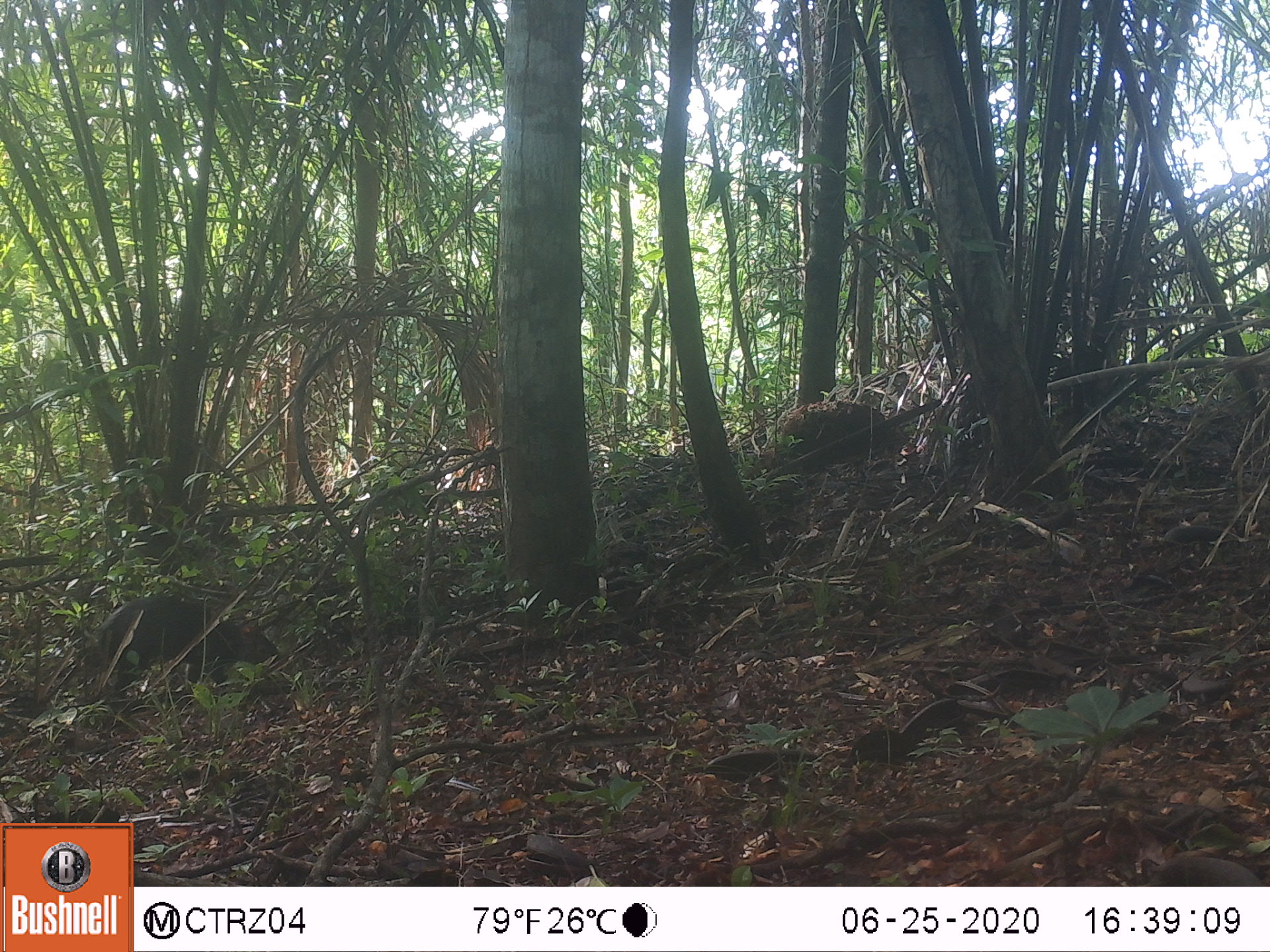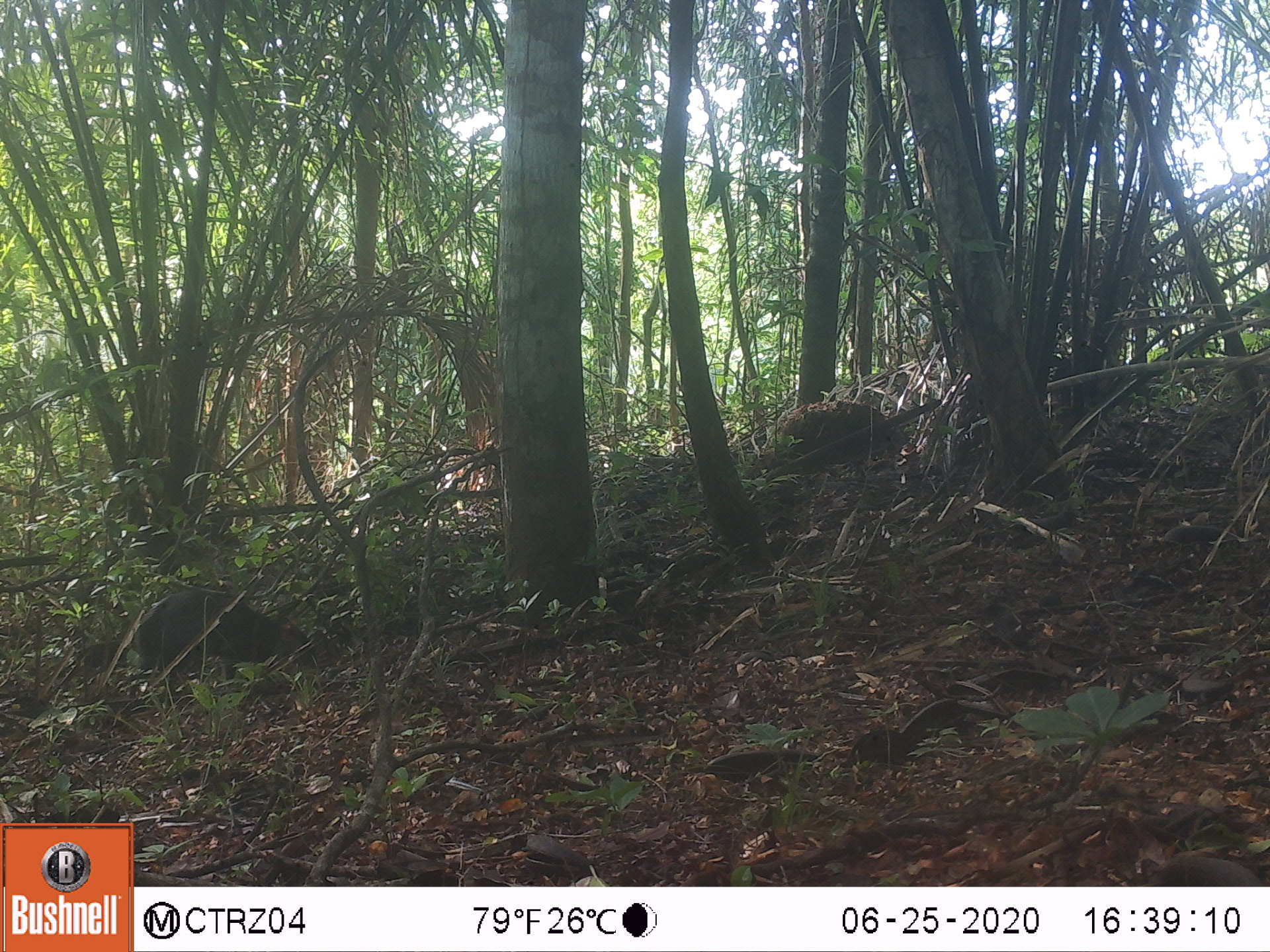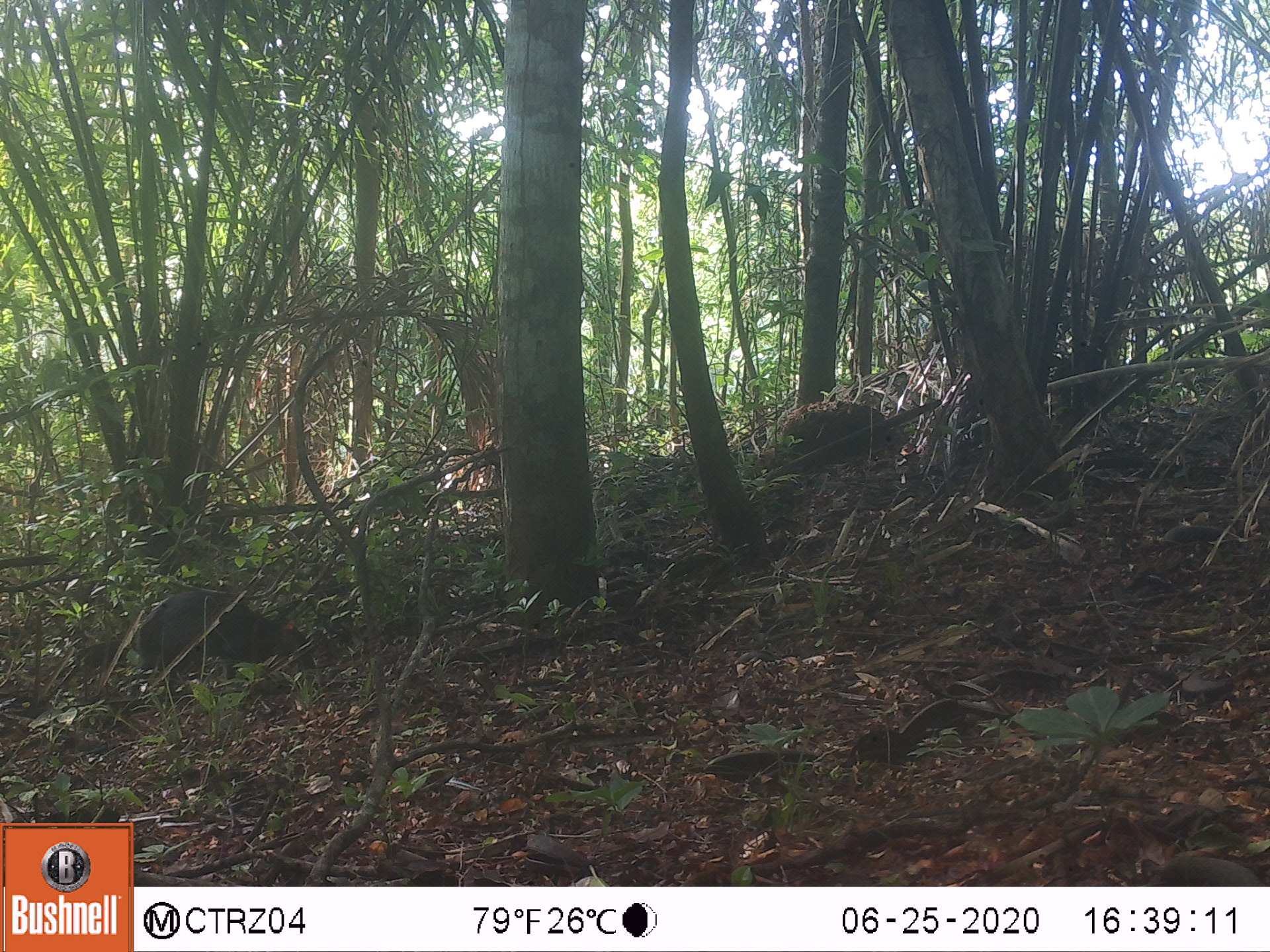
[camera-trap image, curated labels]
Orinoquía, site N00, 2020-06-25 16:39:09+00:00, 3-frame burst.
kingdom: Animalia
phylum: Chordata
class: Mammalia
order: Rodentia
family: Dasyproctidae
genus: Dasyprocta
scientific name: Dasyprocta fuliginosa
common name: black agouti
Black agouti (Dasyprocta fuliginosa).